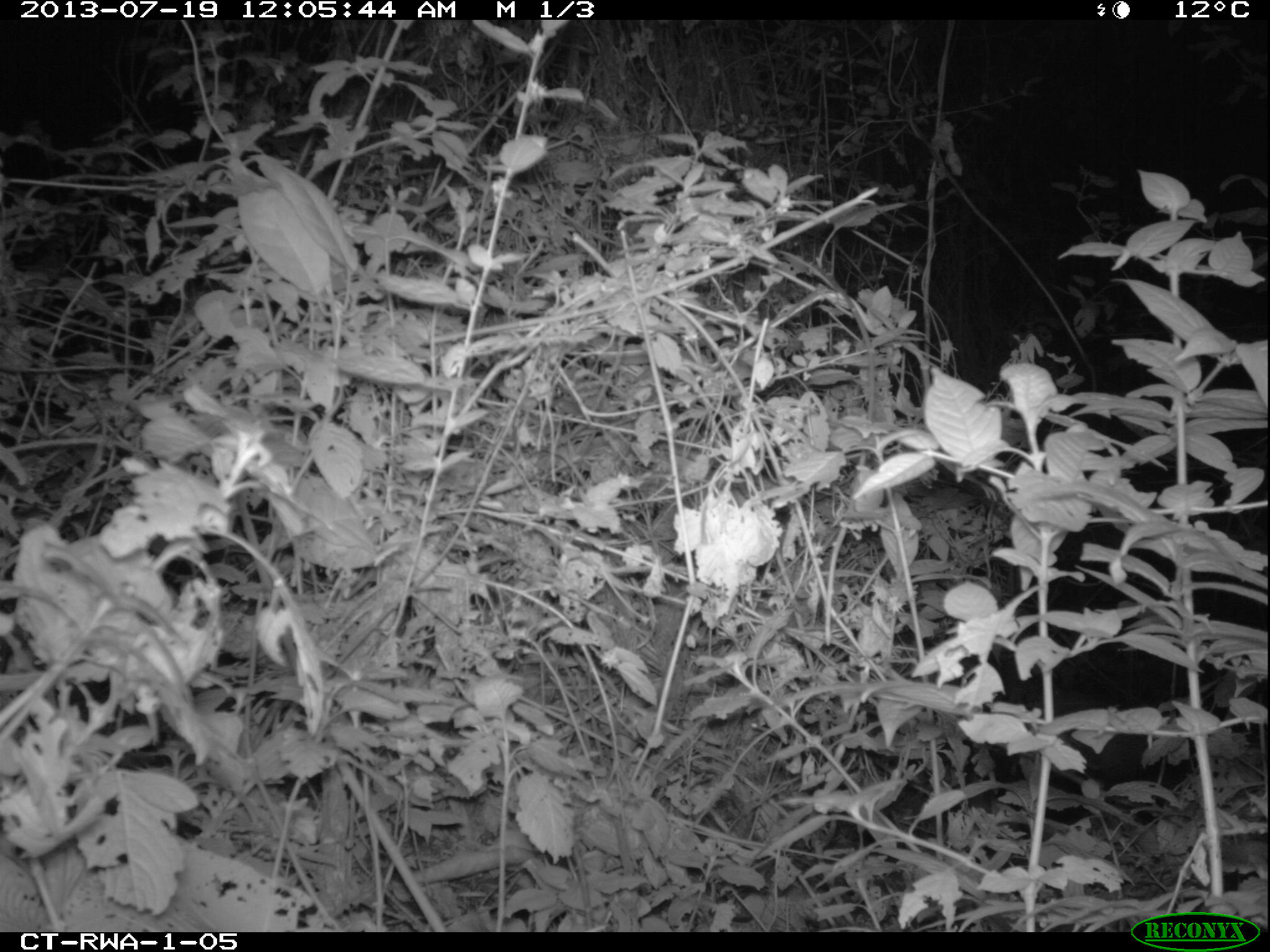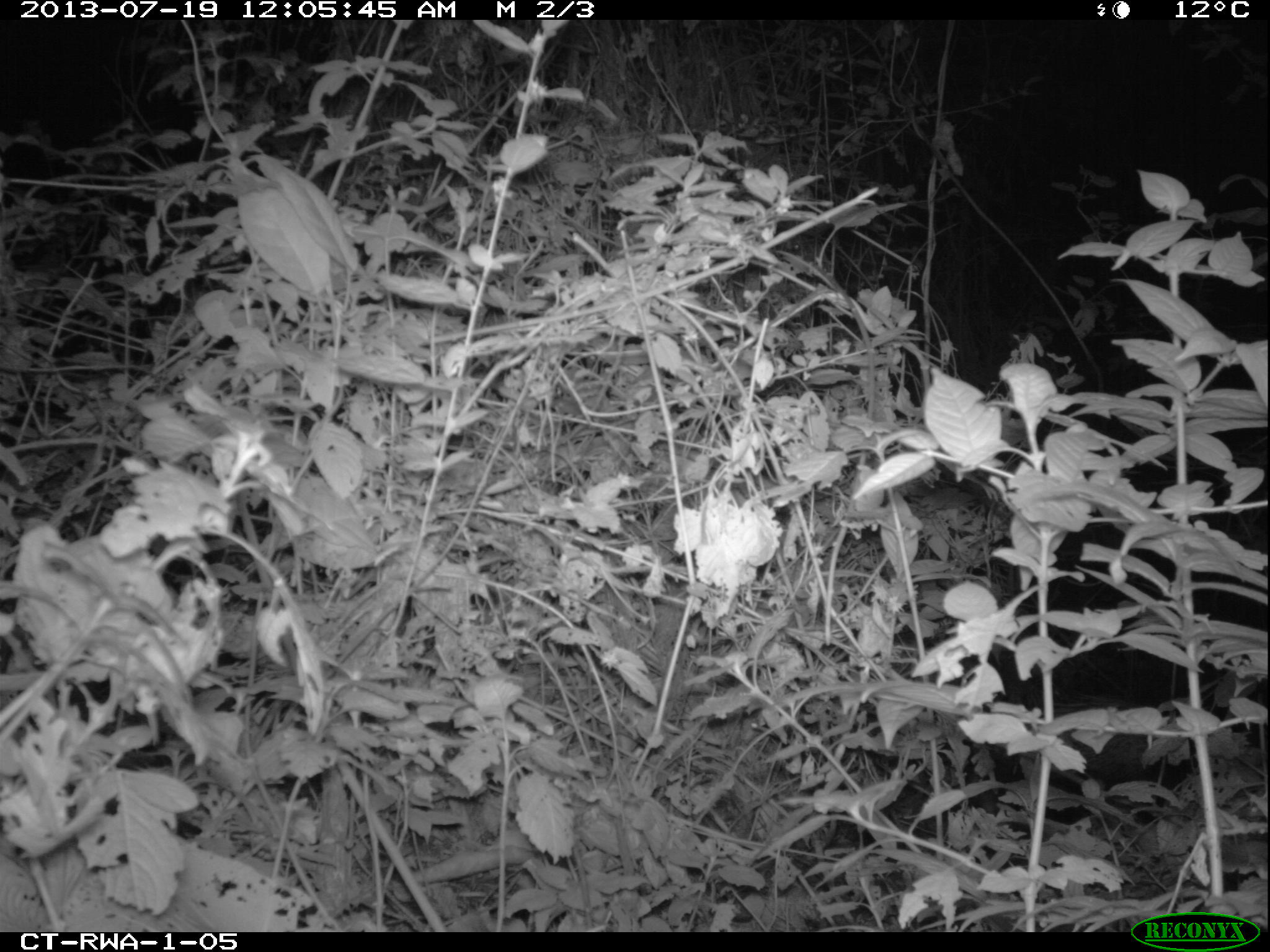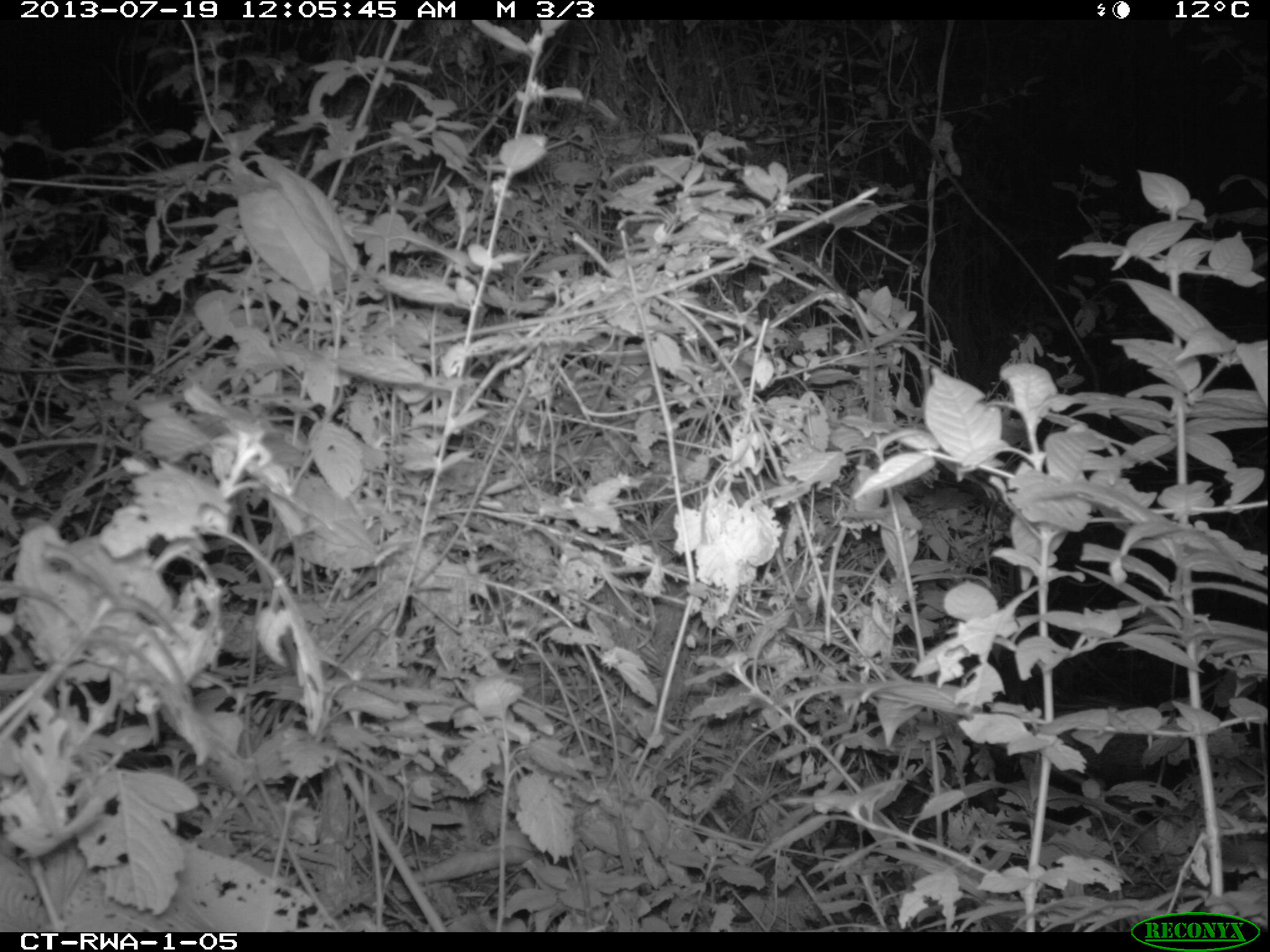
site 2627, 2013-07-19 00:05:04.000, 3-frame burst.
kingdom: Animalia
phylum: Chordata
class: Mammalia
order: Rodentia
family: Hystricidae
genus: Atherurus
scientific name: Atherurus africanus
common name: african brush-tailed porcupine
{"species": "Atherurus africanus (african brush-tailed porcupine)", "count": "1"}